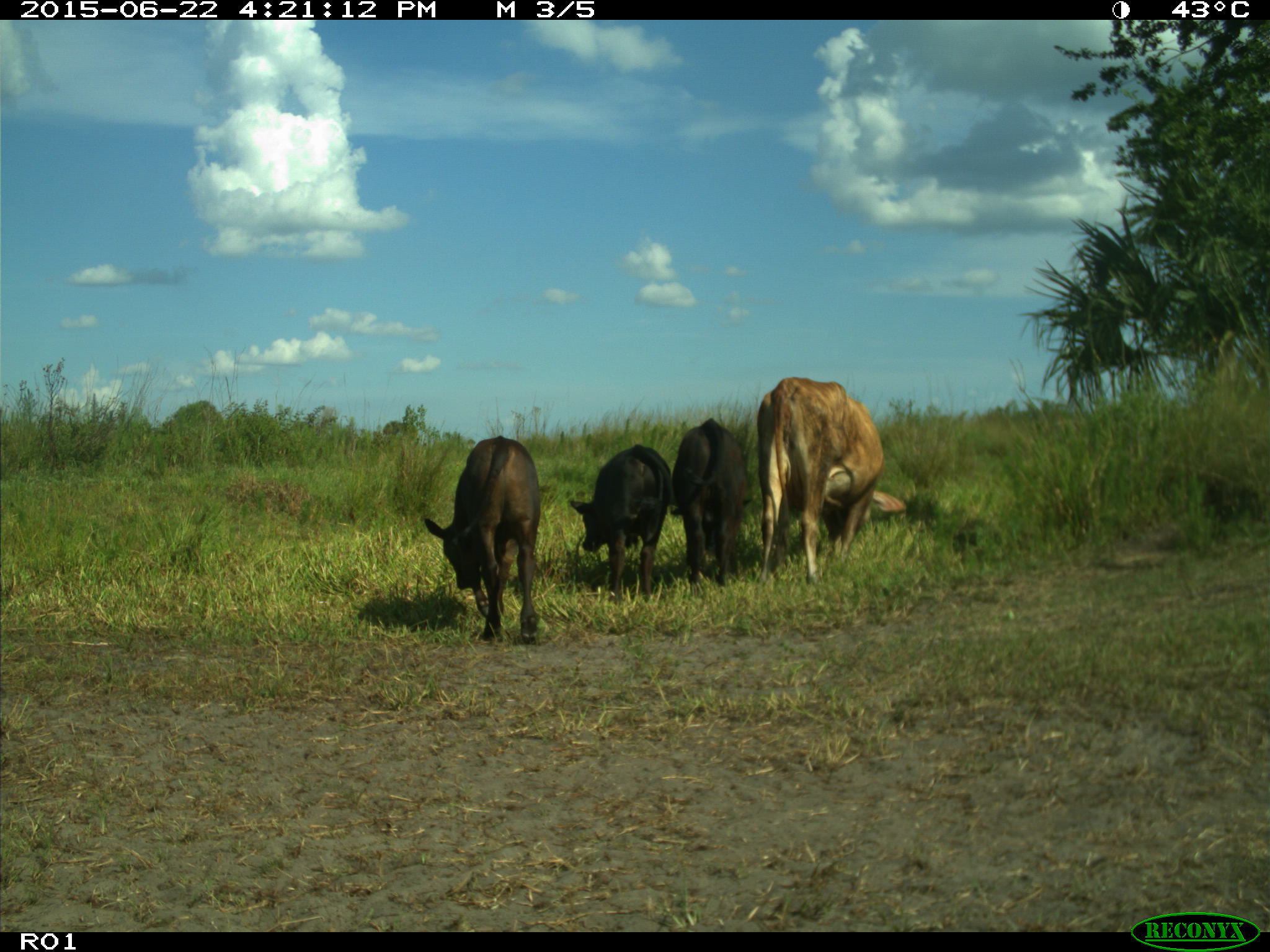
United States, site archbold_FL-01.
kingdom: Animalia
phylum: Chordata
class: Mammalia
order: Artiodactyla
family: Bovidae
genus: Bos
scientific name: Bos taurus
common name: domestic cow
Bos taurus (domestic cow).